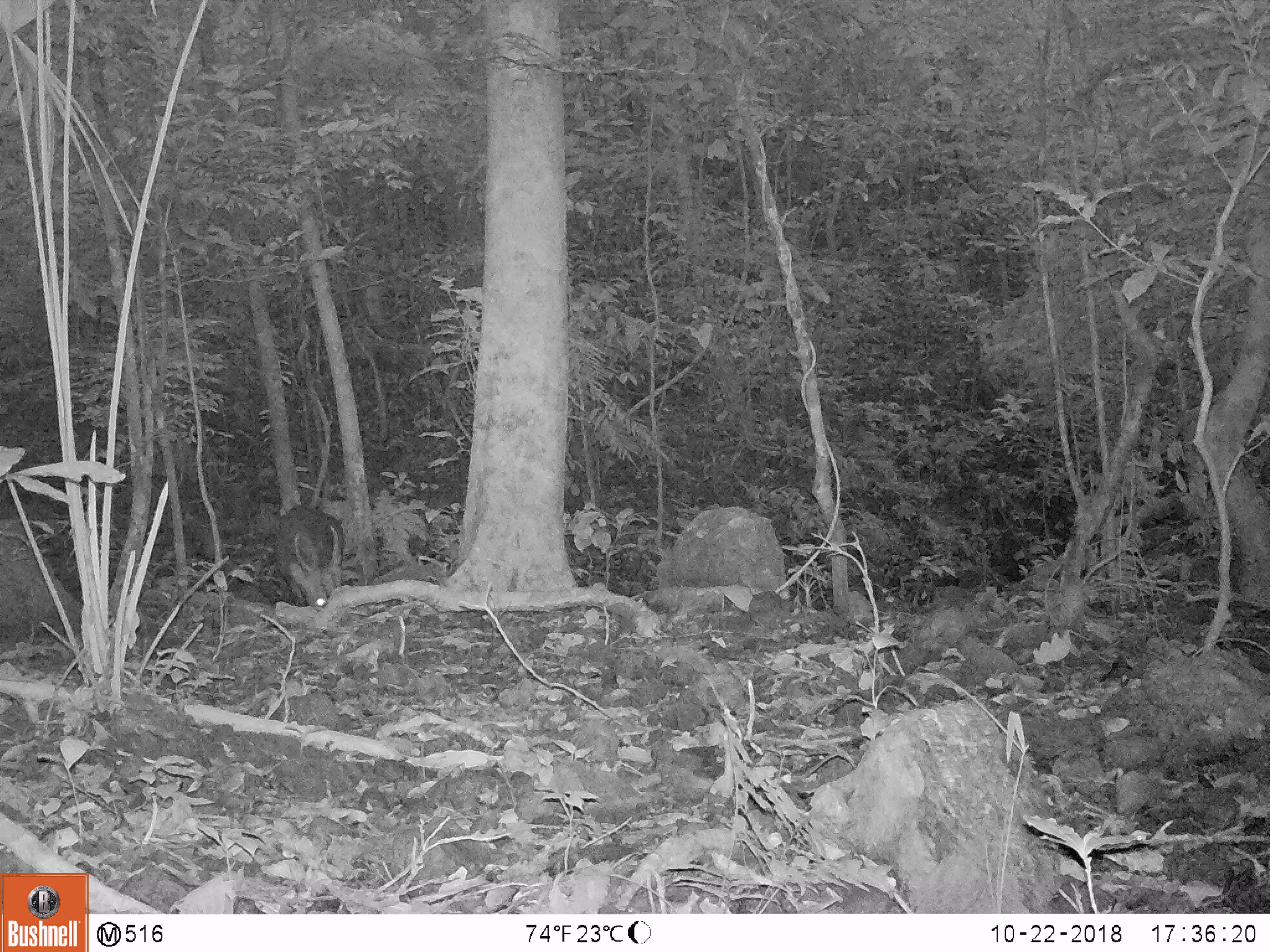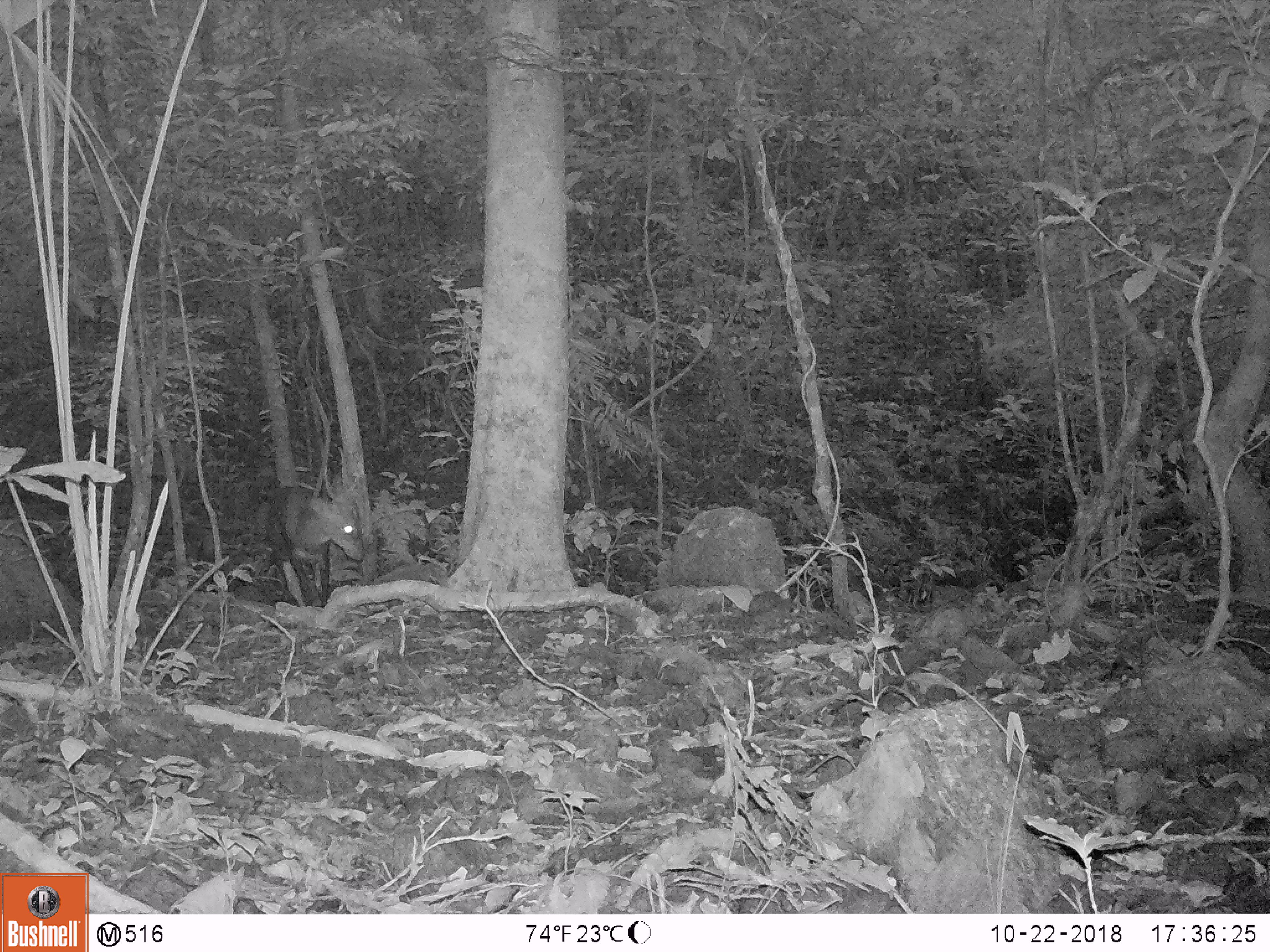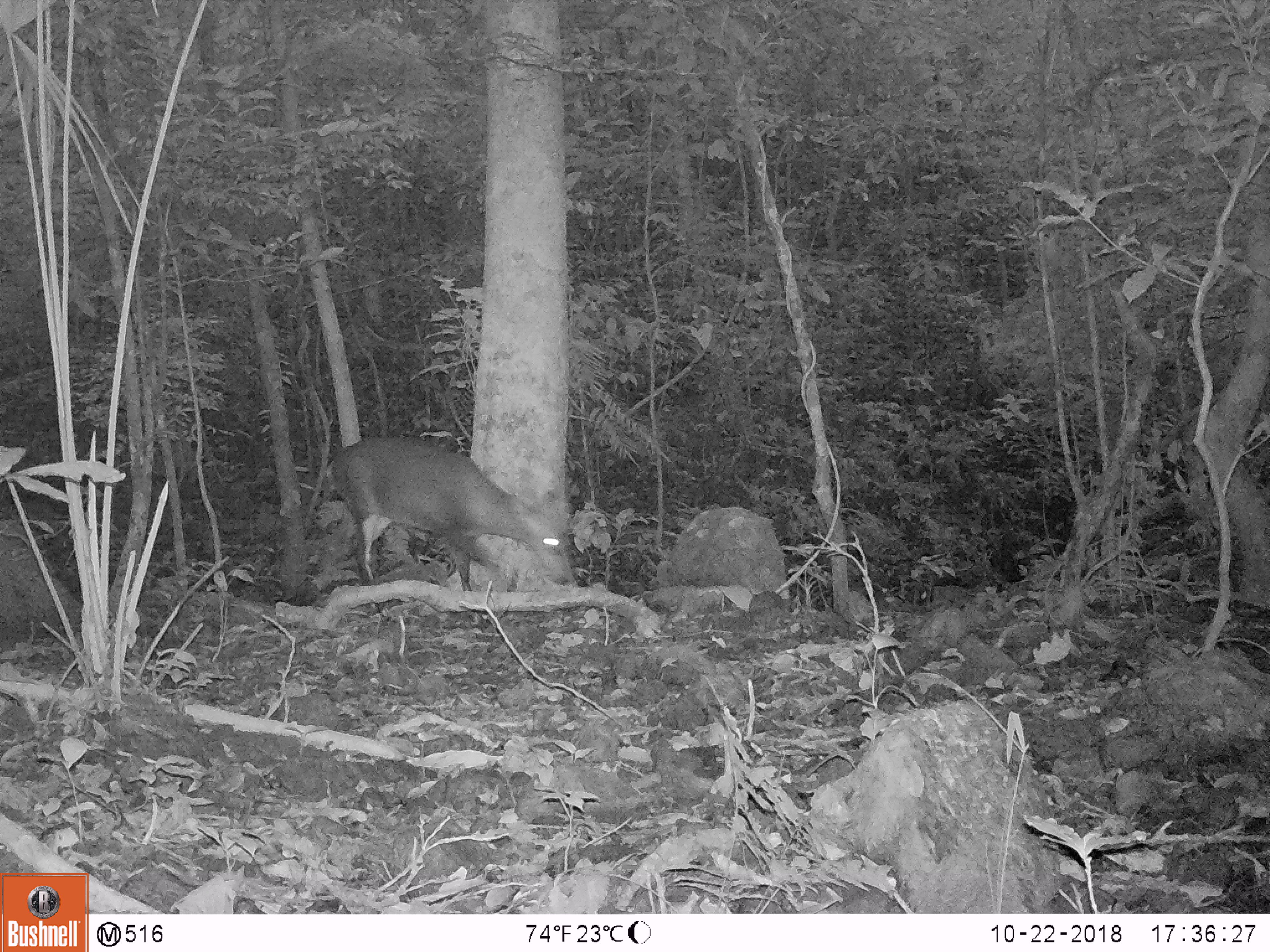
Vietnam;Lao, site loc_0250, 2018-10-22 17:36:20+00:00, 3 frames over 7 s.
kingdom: Animalia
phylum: Chordata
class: Mammalia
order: Artiodactyla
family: Cervidae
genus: Muntiacus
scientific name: Muntiacus vuquangensis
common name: large-antlered muntjac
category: large antlered muntjac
Large antlered muntjac (large-antlered muntjac) (Muntiacus vuquangensis). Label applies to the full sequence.